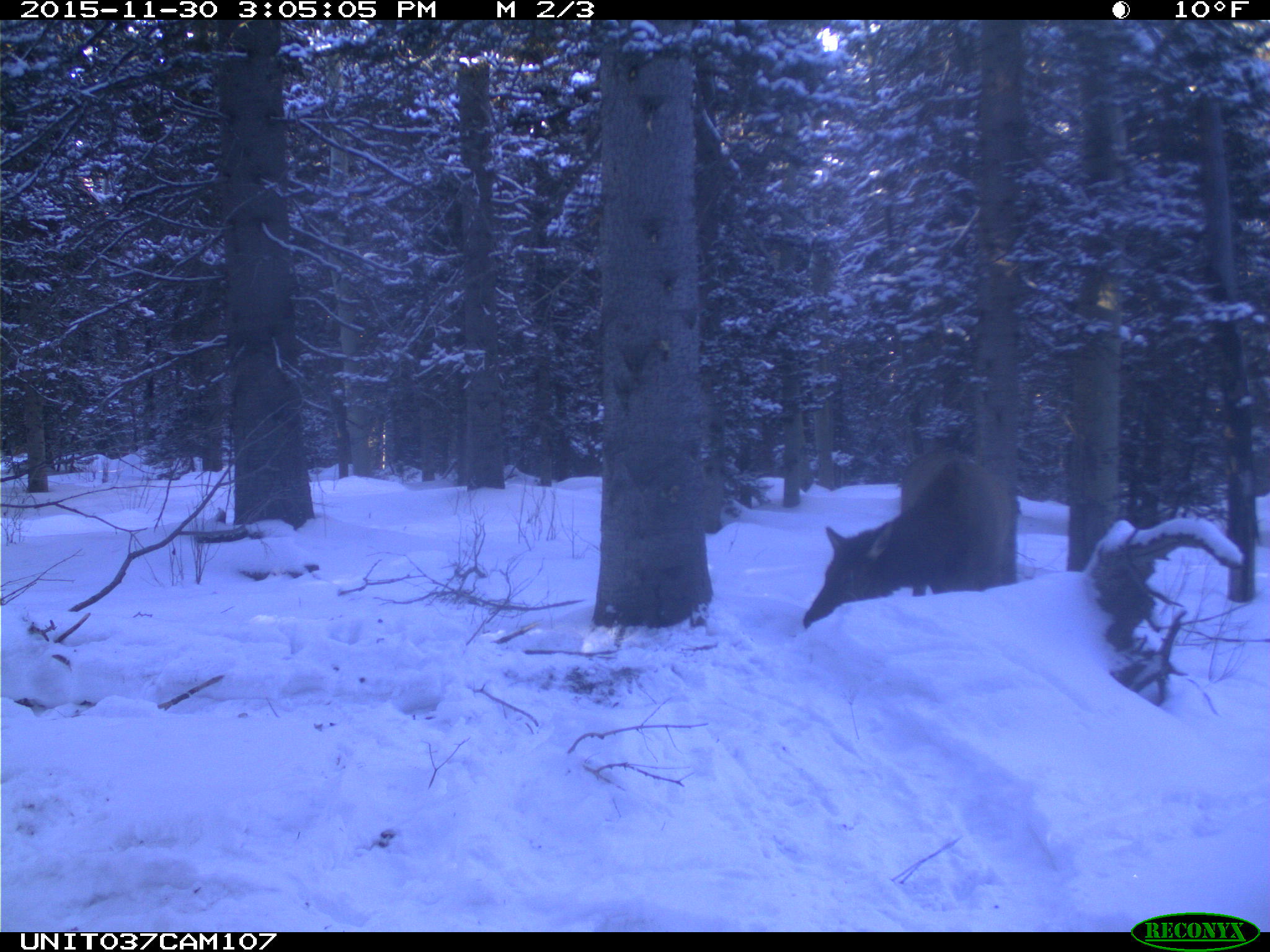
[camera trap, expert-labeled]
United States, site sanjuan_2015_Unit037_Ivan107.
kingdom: Animalia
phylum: Chordata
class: Mammalia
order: Artiodactyla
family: Cervidae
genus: Cervus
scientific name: Cervus elaphus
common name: red deer